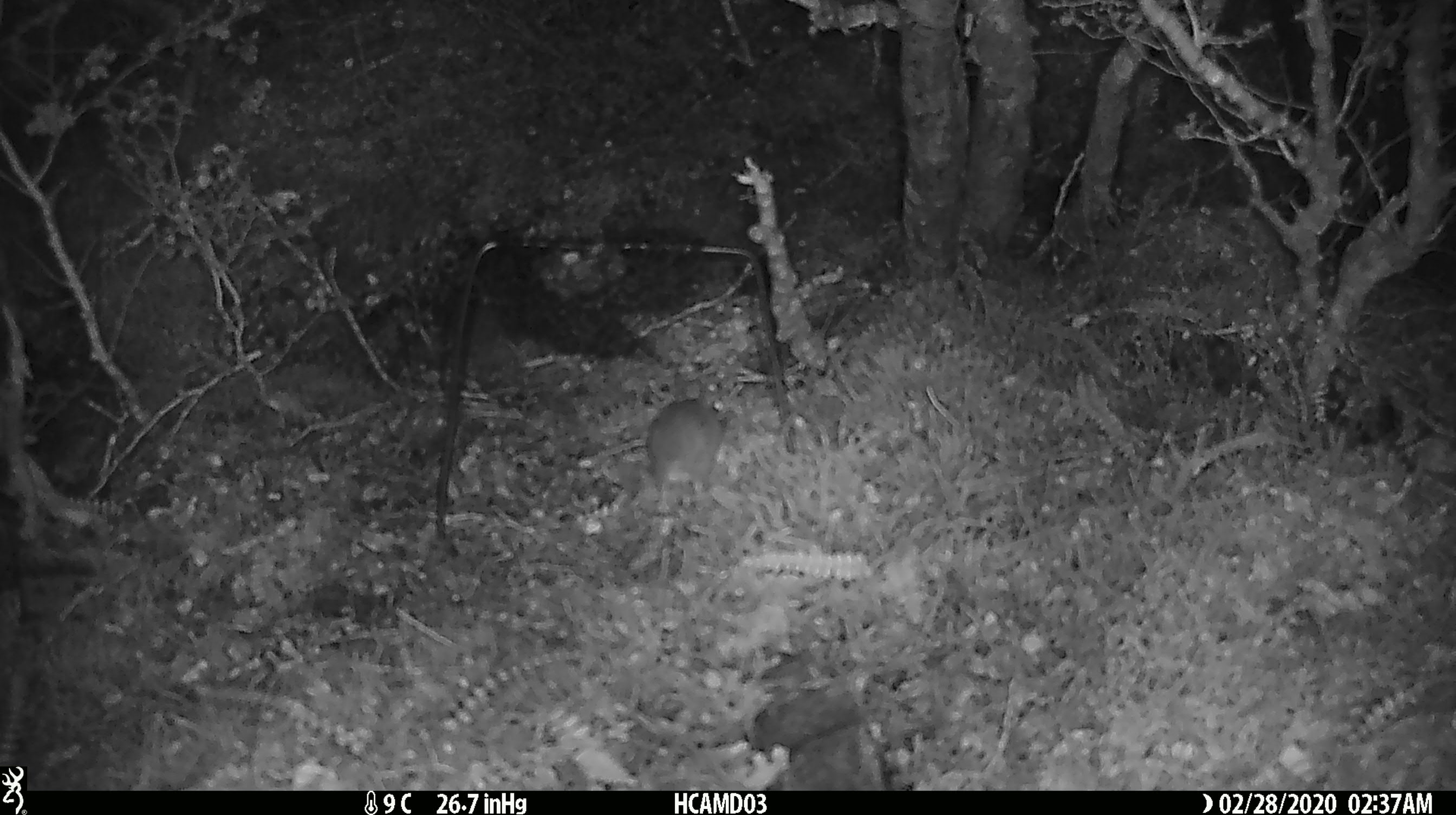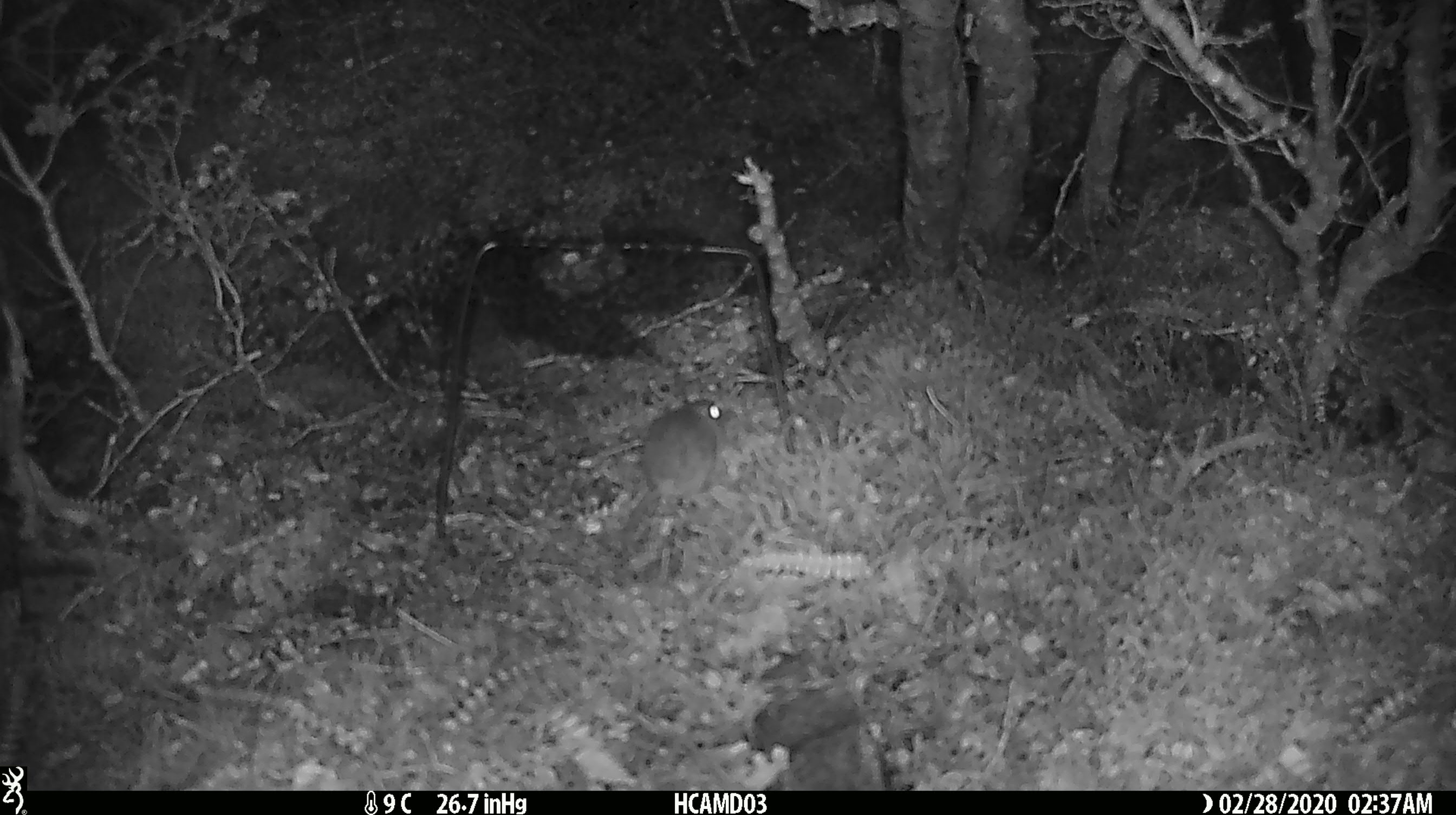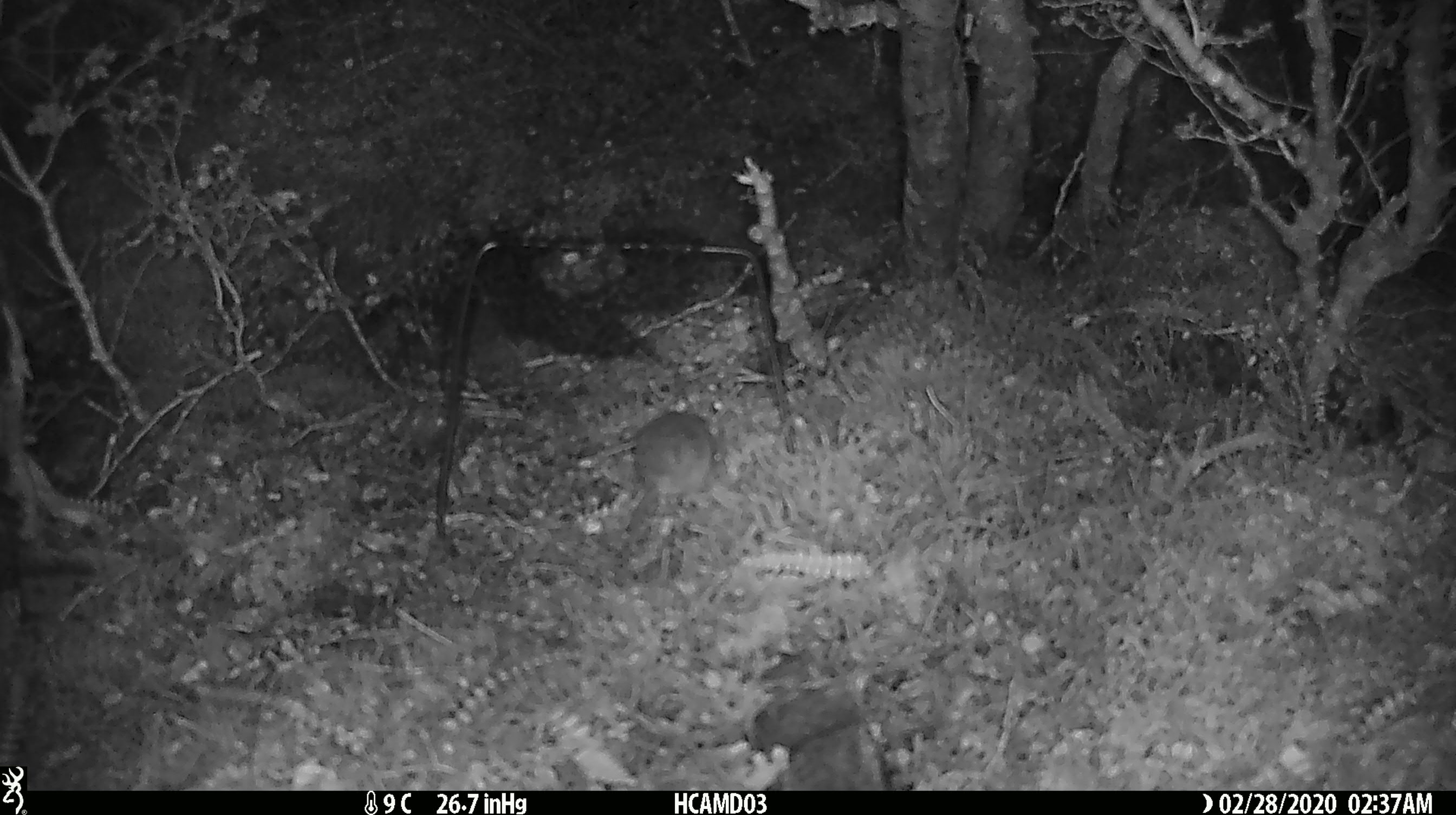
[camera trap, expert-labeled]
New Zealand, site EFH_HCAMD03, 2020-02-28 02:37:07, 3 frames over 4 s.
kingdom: Animalia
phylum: Chordata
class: Mammalia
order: Rodentia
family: Muridae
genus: Mus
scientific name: Mus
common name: mouse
Mouse (Mus).